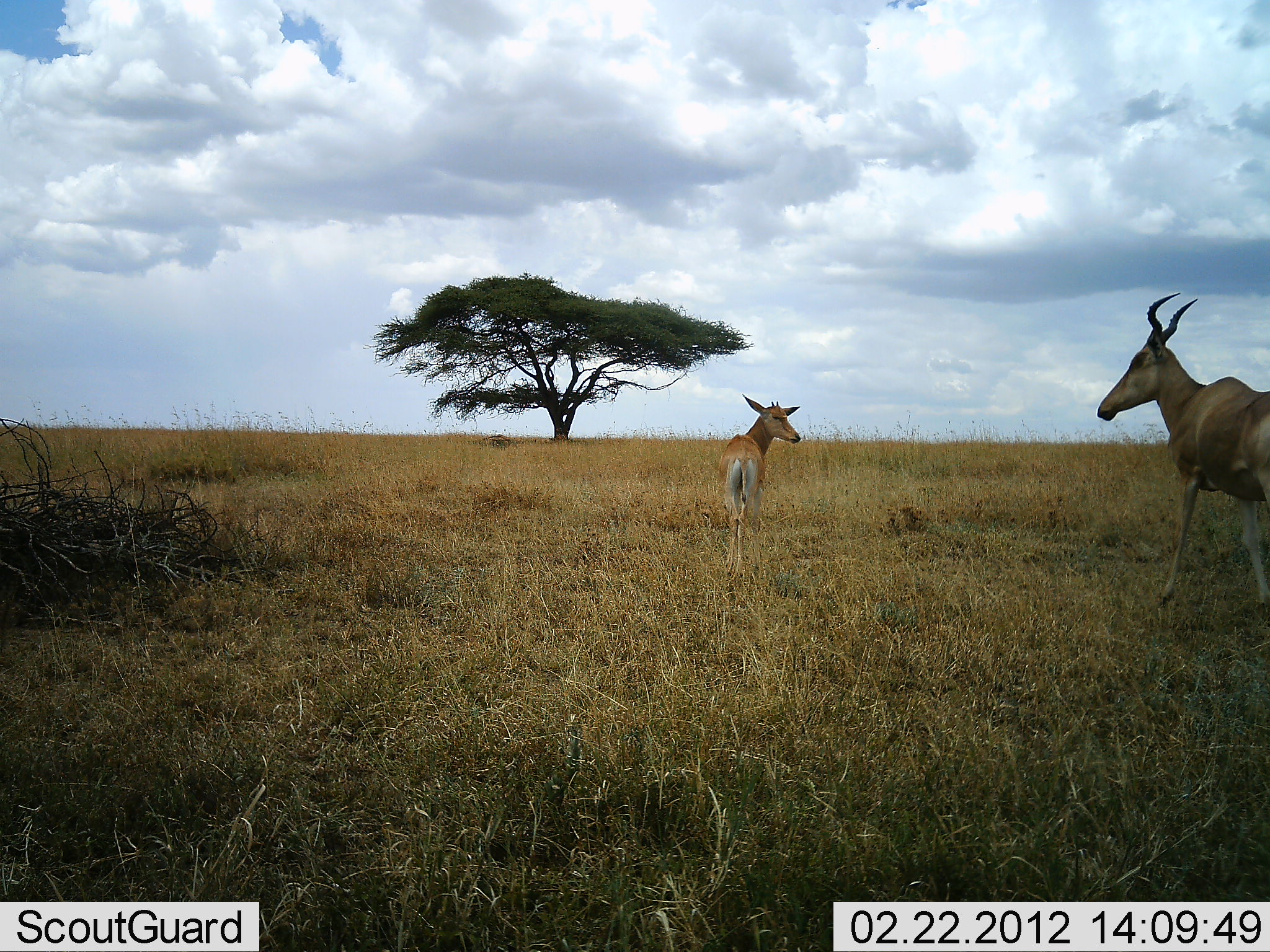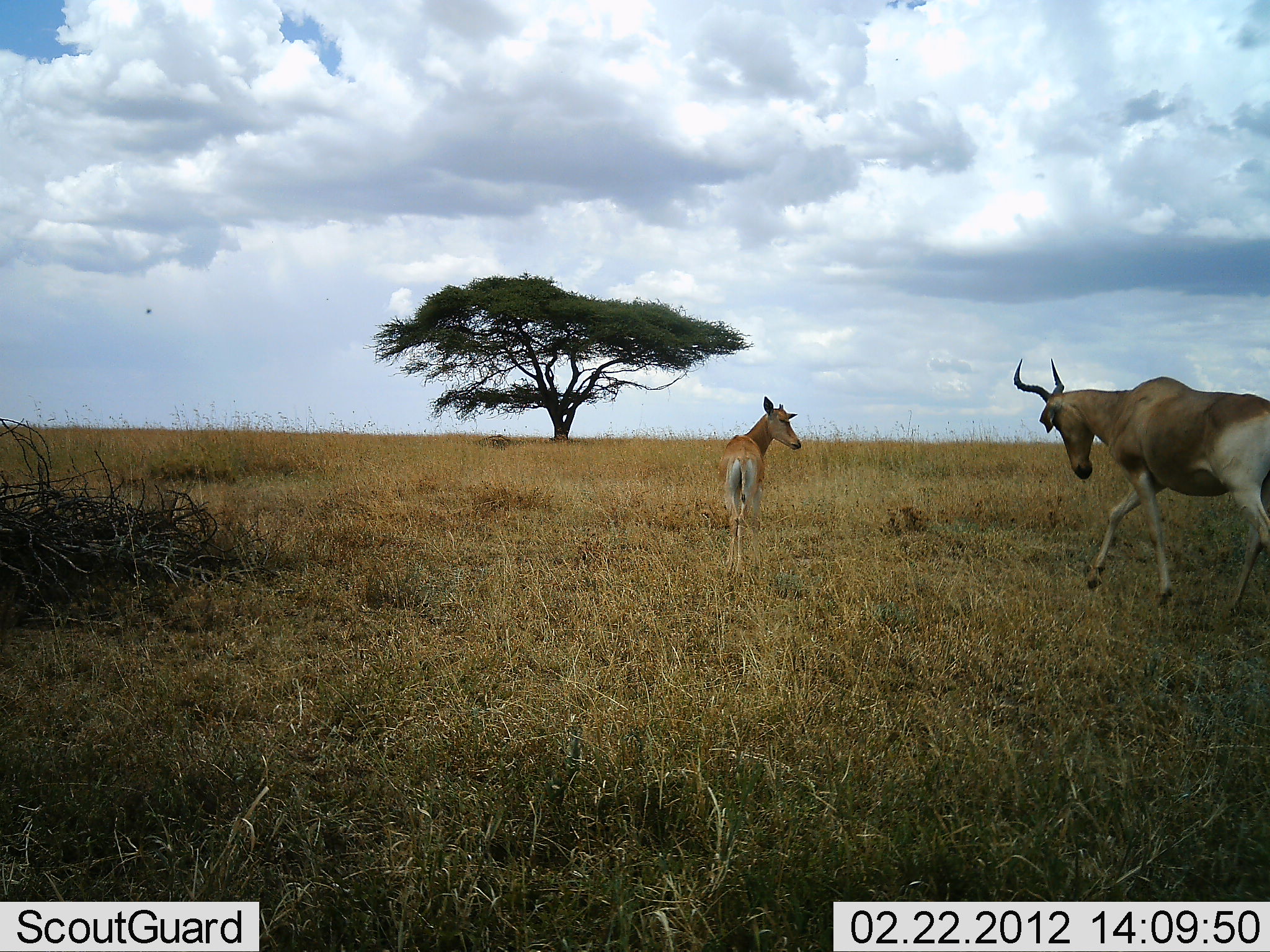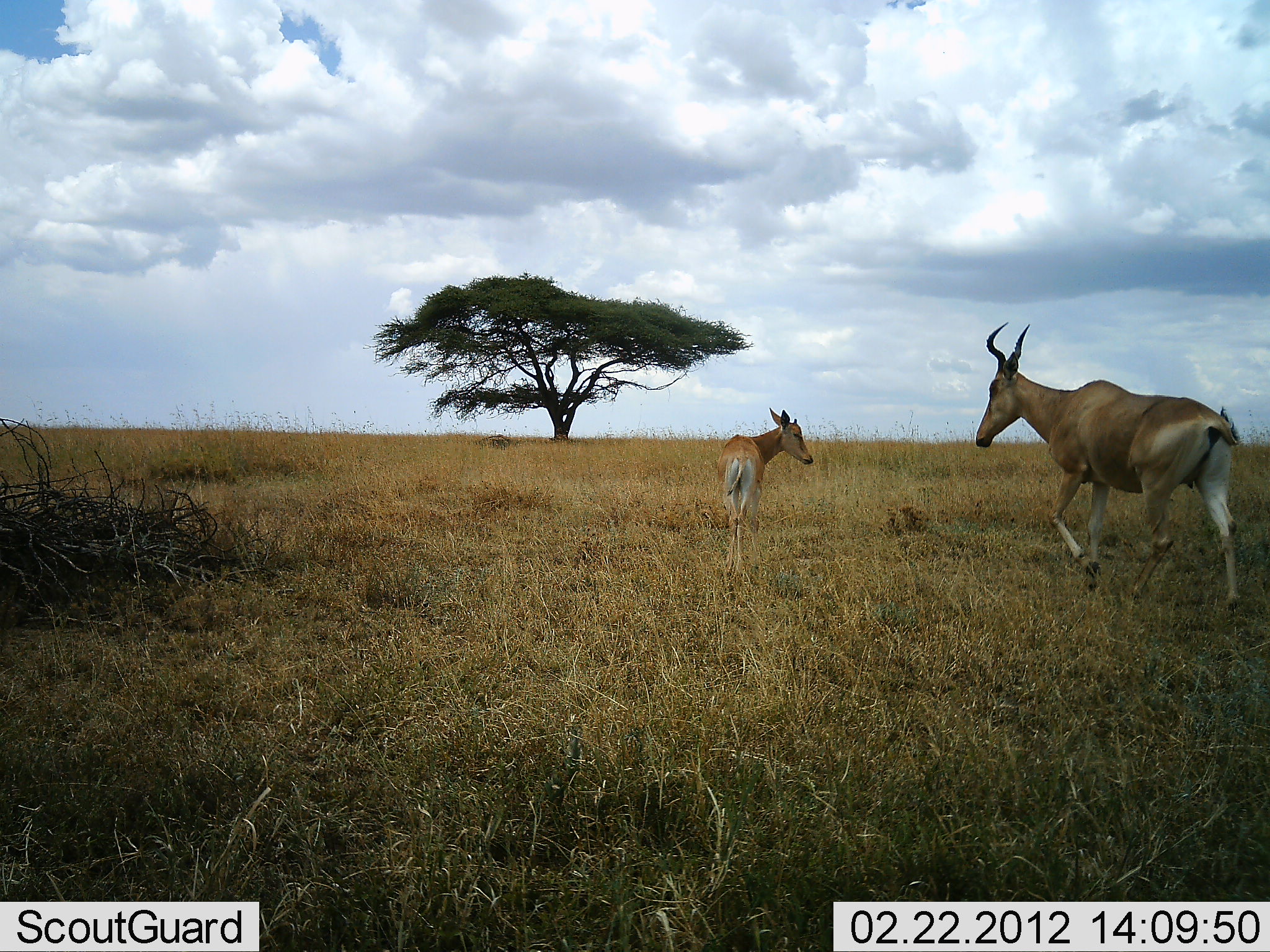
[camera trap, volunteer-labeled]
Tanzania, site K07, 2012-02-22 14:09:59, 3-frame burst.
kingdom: Animalia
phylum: Chordata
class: Mammalia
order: Artiodactyla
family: Bovidae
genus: Alcelaphus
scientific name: Alcelaphus buselaphus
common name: hartebeest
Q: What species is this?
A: Hartebeest (Alcelaphus buselaphus).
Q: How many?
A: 2.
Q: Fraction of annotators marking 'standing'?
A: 33%.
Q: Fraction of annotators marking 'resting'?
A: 0%.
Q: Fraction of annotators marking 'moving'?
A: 87%.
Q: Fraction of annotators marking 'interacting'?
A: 13%.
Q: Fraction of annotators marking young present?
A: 67%.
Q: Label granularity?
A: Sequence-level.